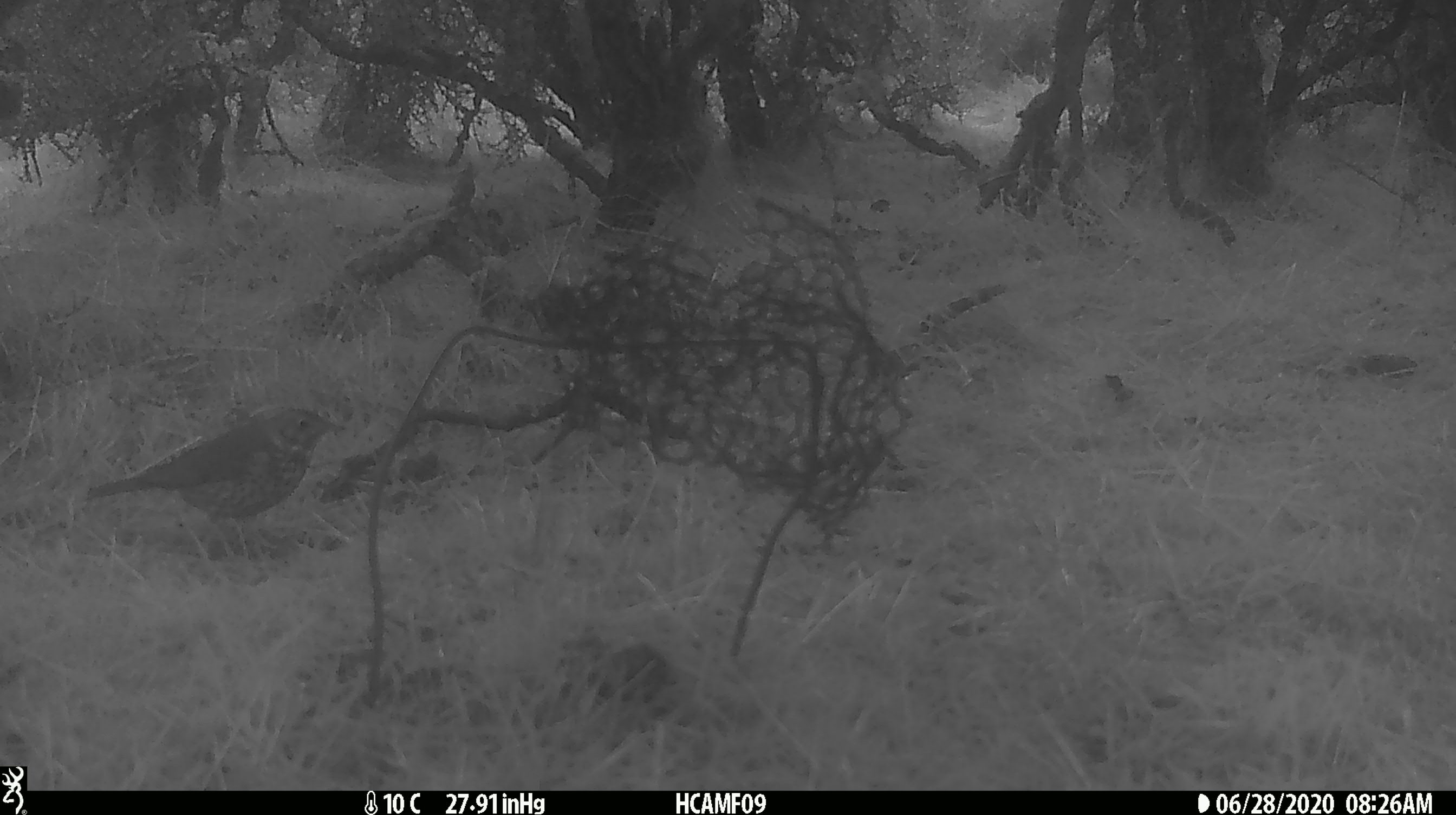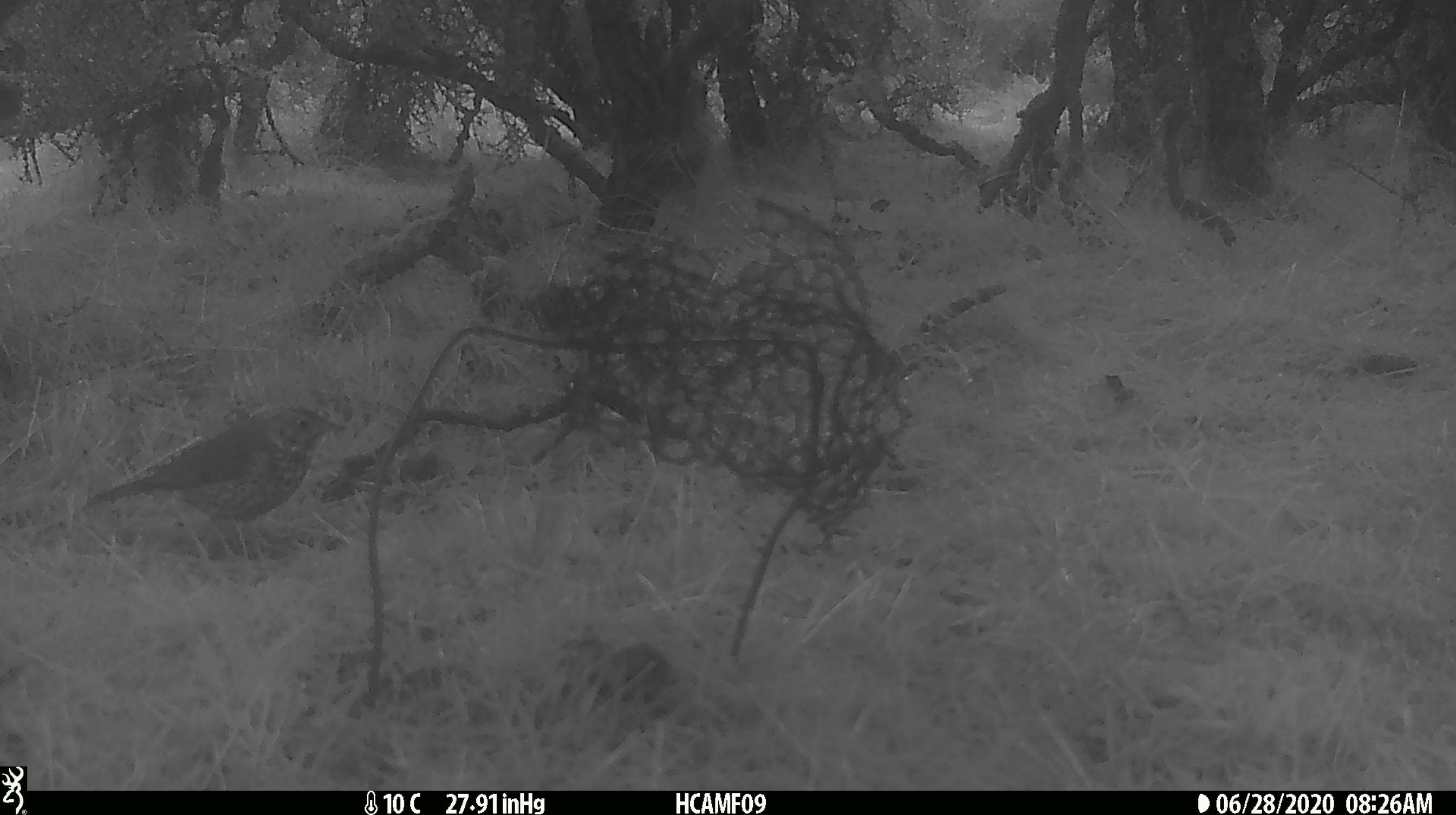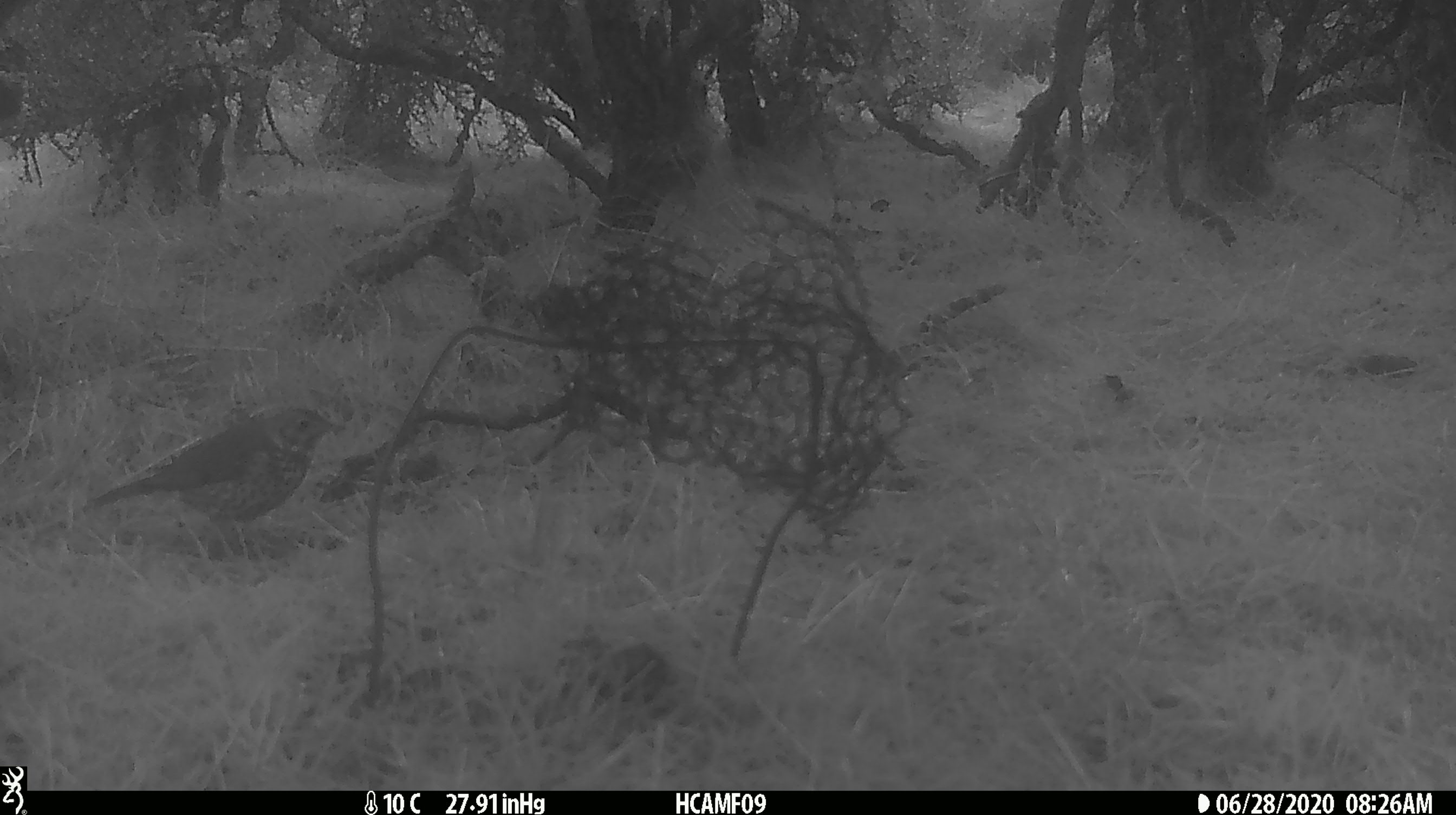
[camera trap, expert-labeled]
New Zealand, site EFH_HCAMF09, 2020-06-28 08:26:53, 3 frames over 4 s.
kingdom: Animalia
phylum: Chordata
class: Aves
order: Passeriformes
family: Turdidae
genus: Turdus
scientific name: Turdus philomelos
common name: song thrush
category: thrush